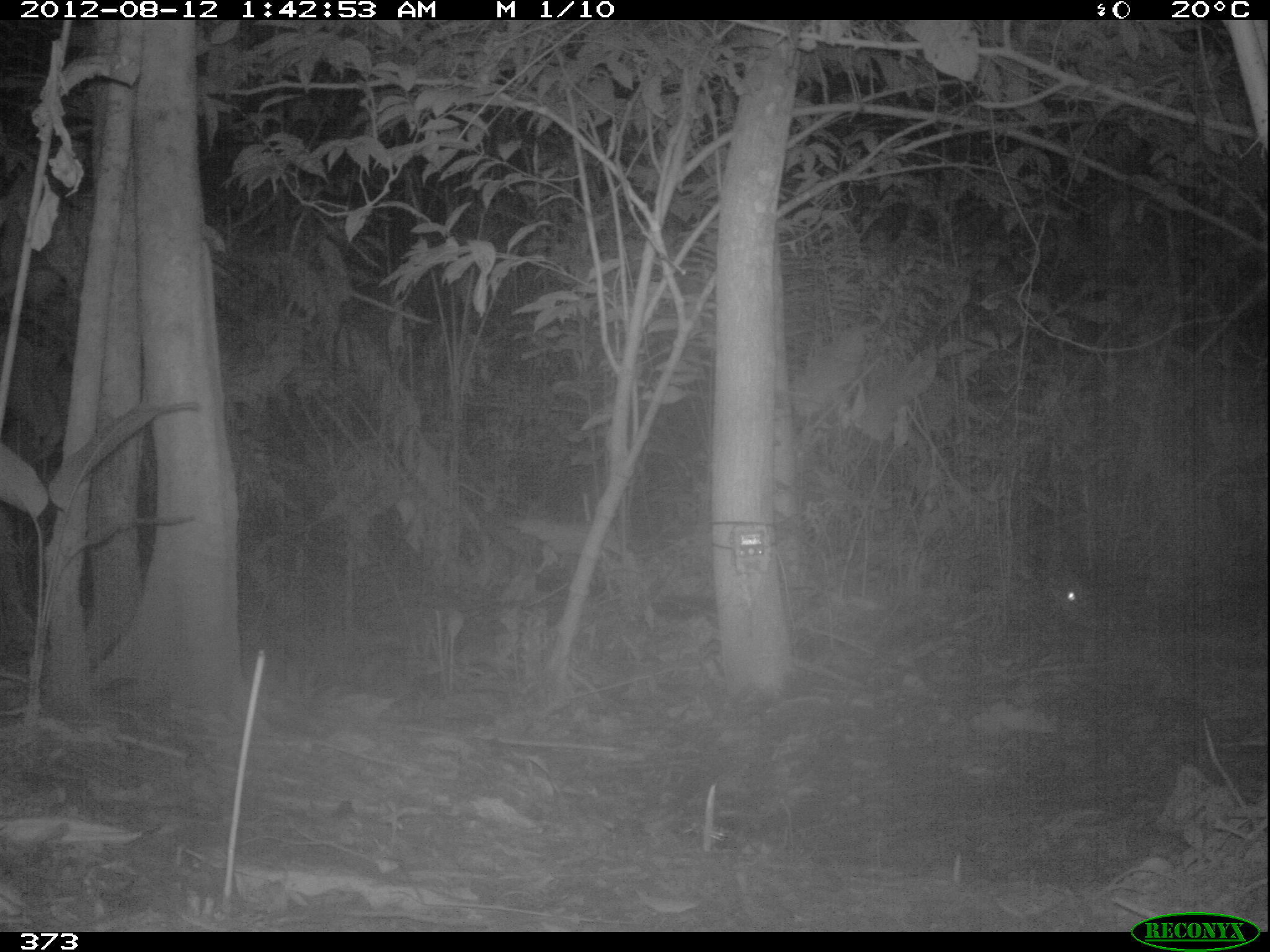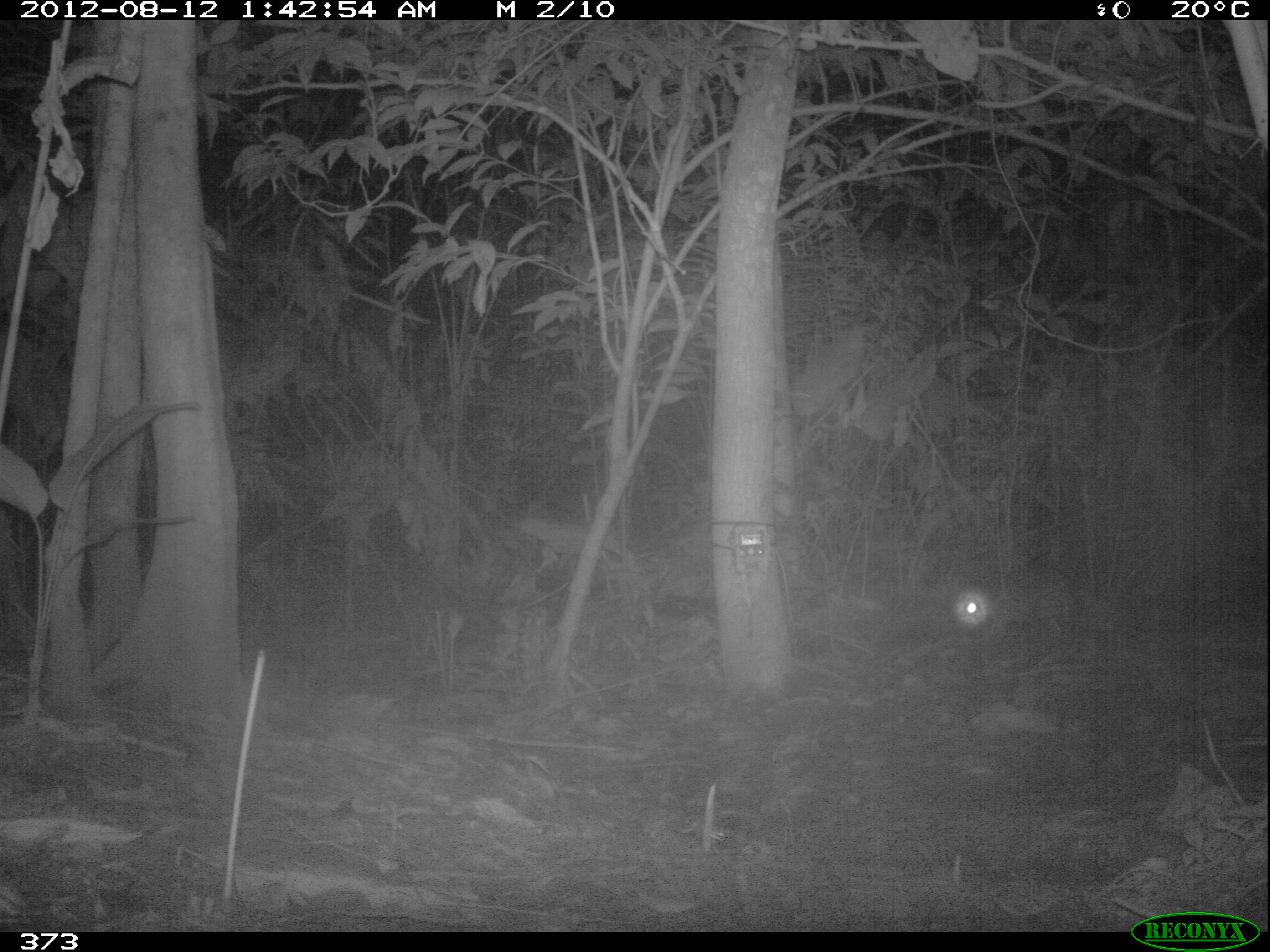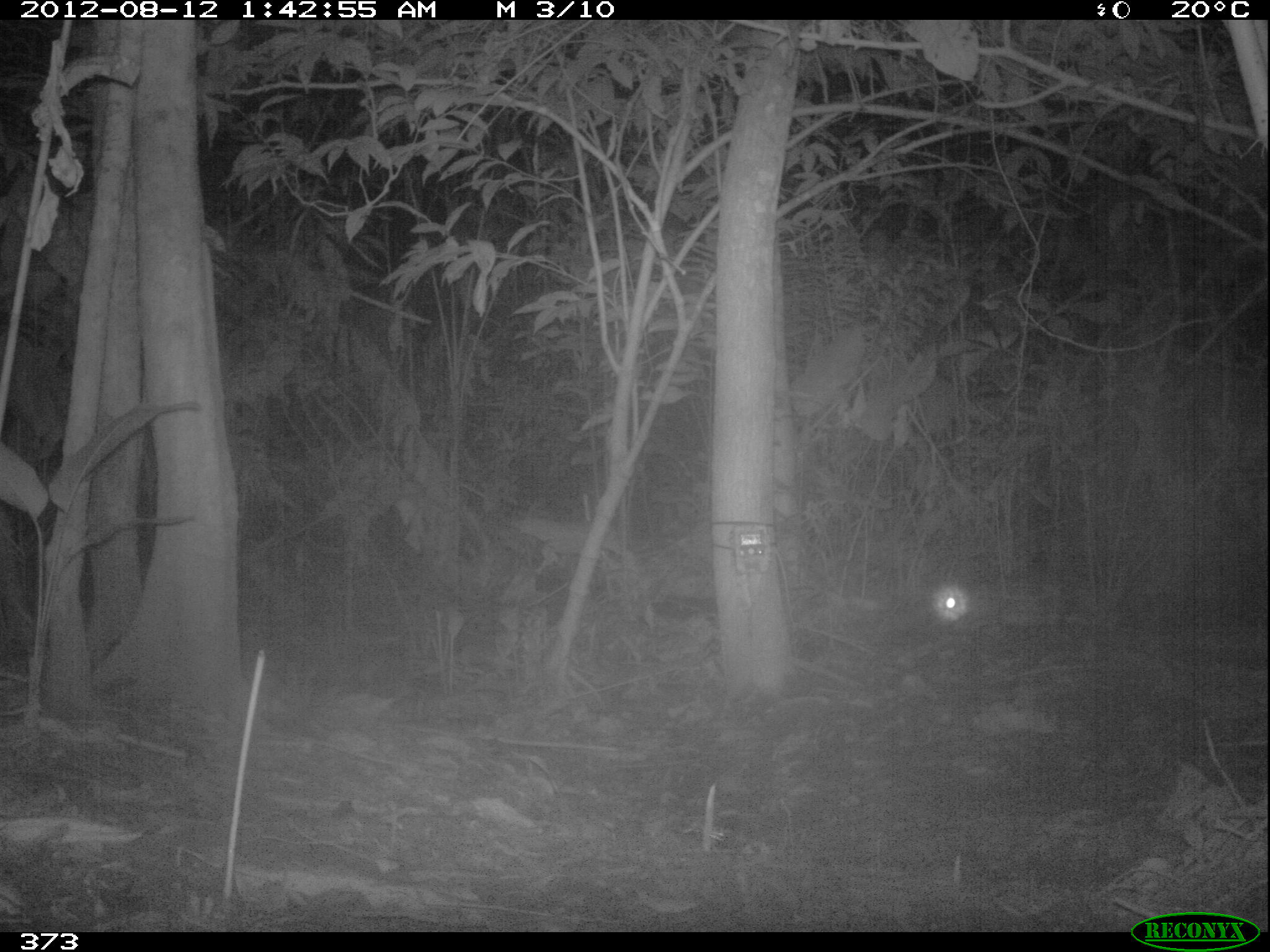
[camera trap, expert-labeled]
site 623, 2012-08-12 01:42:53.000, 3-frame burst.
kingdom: Animalia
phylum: Chordata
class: Mammalia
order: Rodentia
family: Cuniculidae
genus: Cuniculus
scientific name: Cuniculus paca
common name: spotted paca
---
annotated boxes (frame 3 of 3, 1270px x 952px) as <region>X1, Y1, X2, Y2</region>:
cuniculus paca: <region>916, 581, 1057, 635</region>